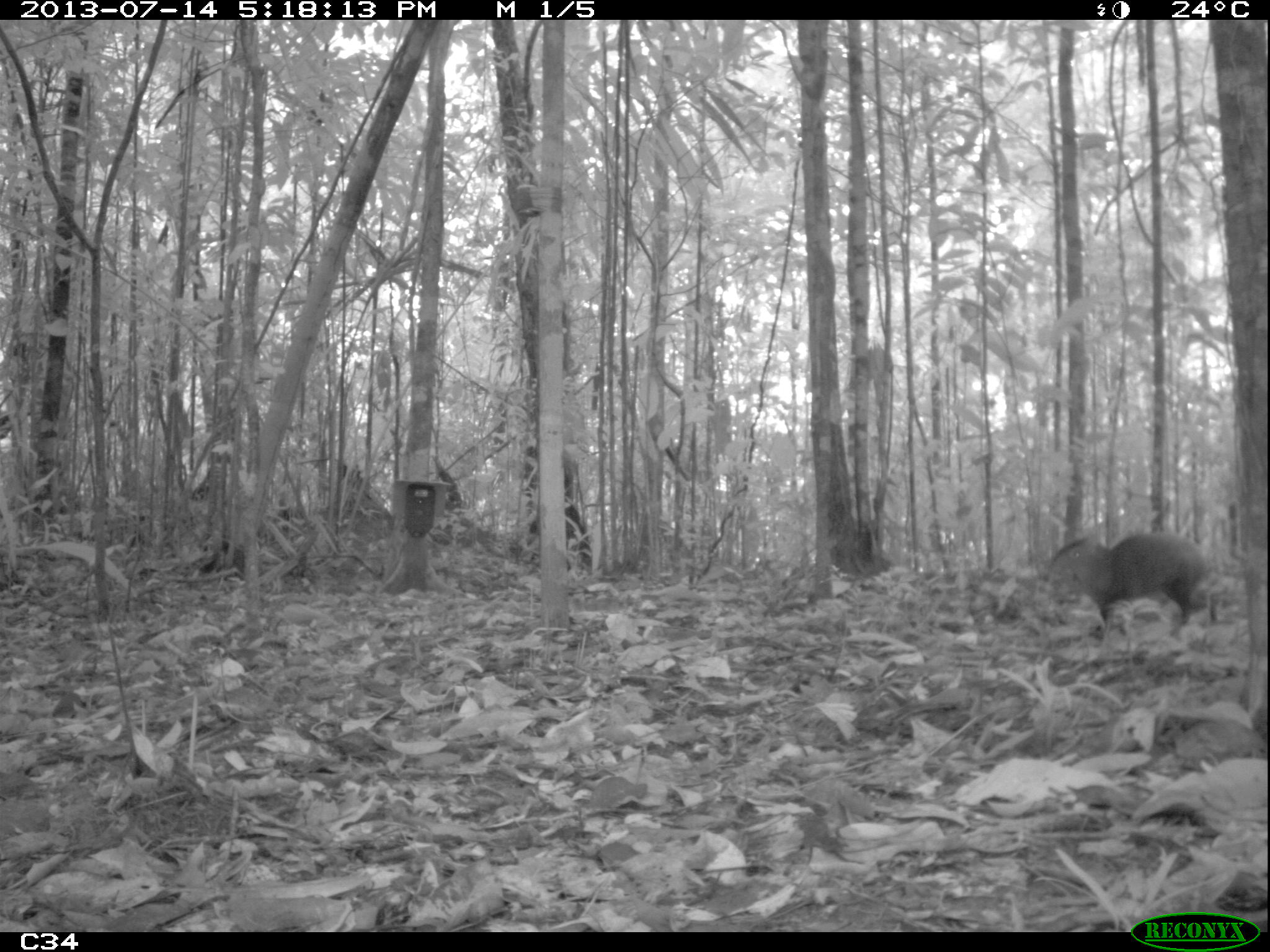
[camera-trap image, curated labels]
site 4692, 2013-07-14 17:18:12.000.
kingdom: Animalia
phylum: Chordata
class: Mammalia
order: Rodentia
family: Dasyproctidae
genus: Dasyprocta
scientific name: Dasyprocta leporina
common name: red-rumped agouti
Dasyprocta leporina (red-rumped agouti), count 1, age adult.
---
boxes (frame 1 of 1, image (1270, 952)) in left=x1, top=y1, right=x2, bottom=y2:
dasyprocta leporina: left=1045, top=531, right=1219, bottom=639